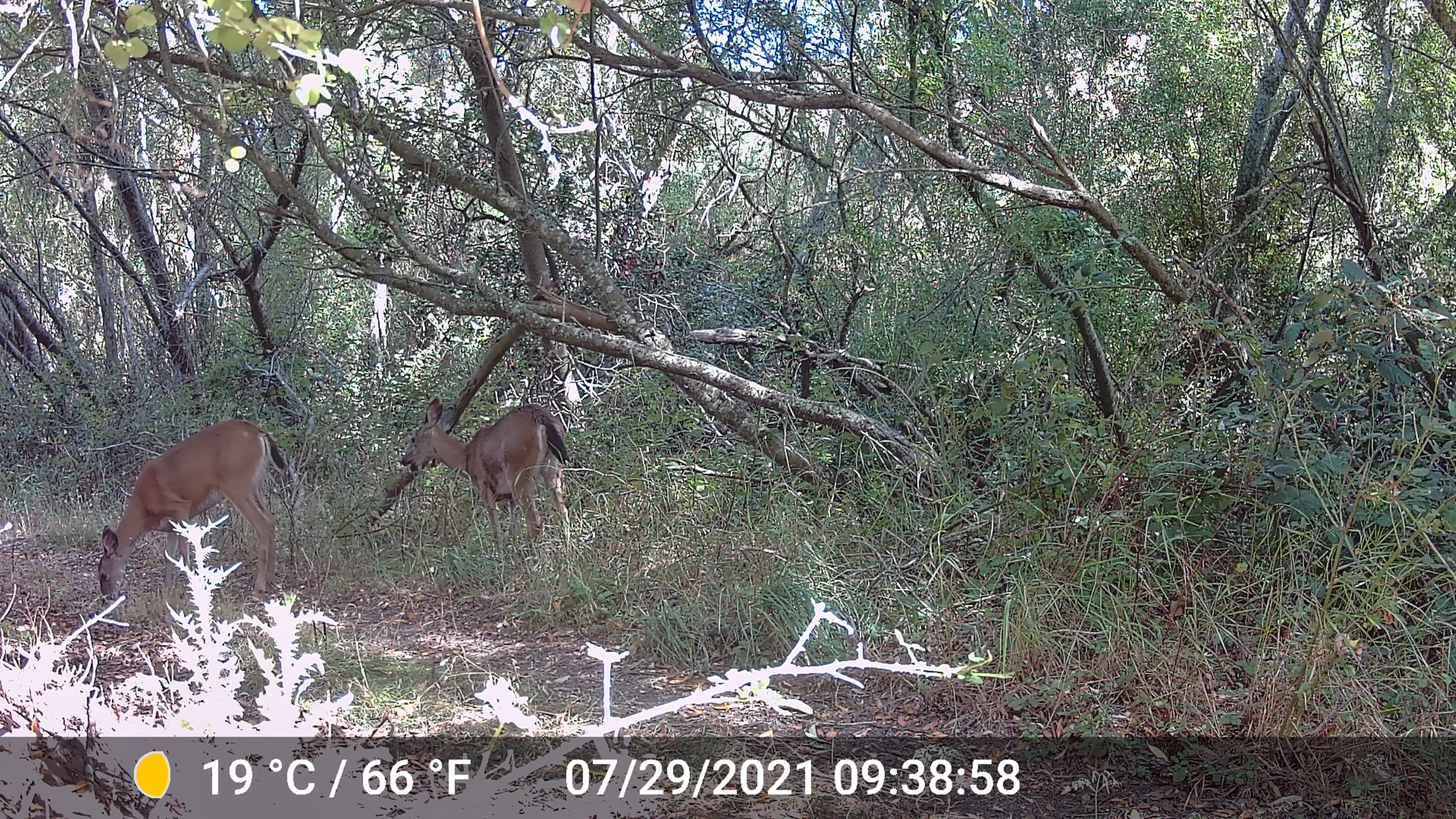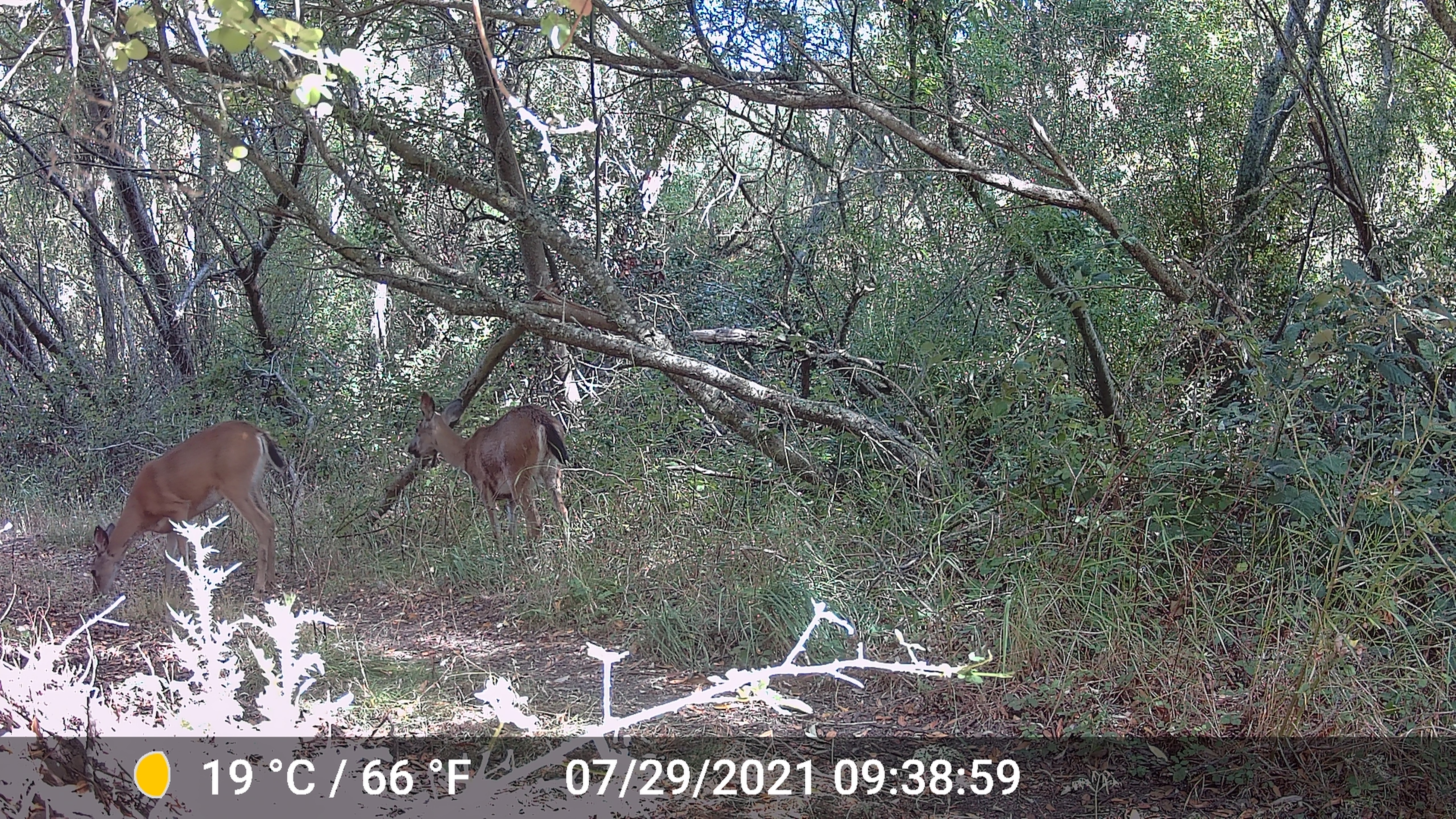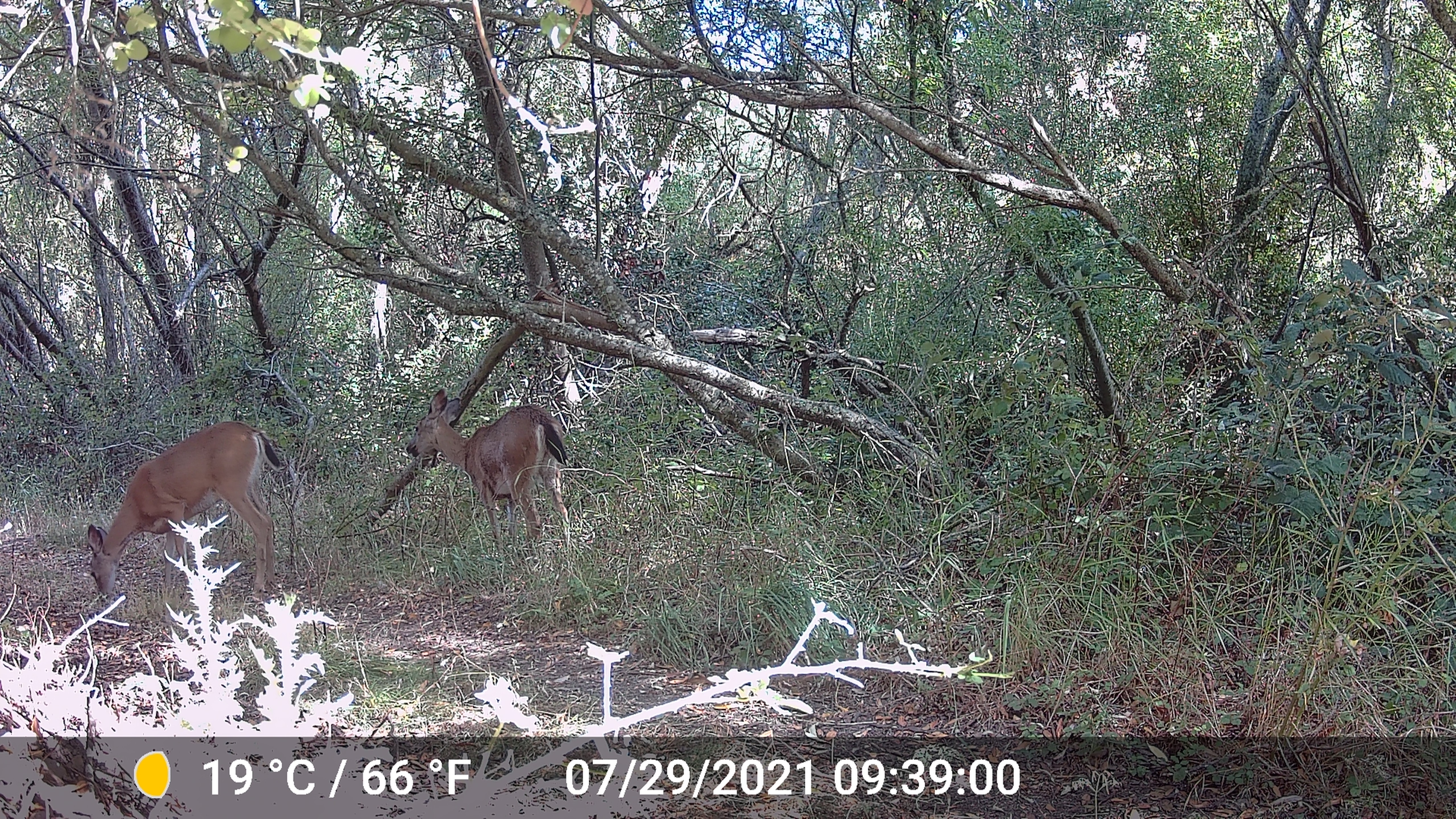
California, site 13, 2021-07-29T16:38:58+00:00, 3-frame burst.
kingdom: Animalia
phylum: Chordata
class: Mammalia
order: Artiodactyla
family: Cervidae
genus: Odocoileus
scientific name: Odocoileus hemionus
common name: mule deer